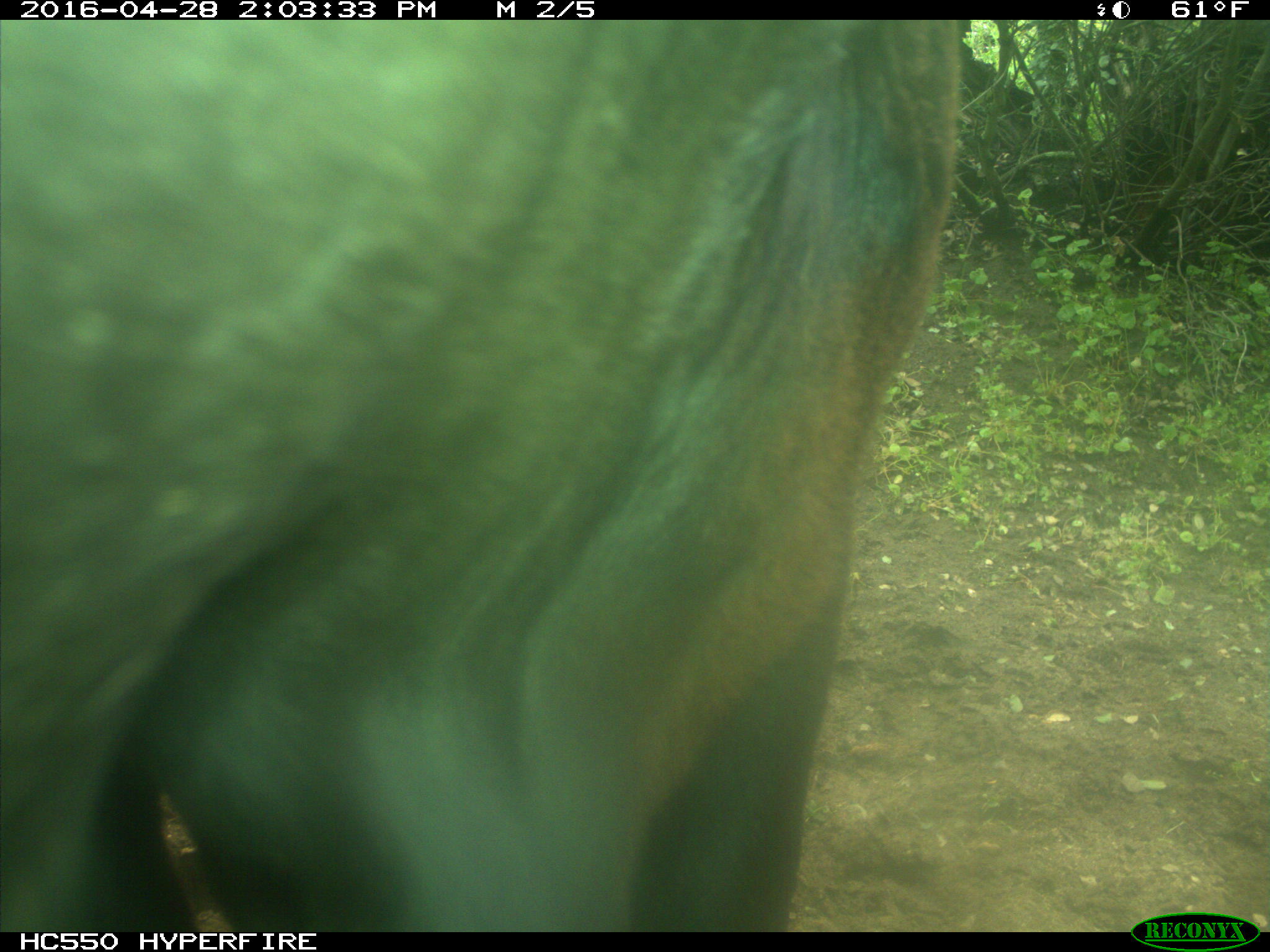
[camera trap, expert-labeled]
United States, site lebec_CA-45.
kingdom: Animalia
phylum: Chordata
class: Mammalia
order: Artiodactyla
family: Bovidae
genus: Bos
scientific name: Bos taurus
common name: domestic cow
Bos taurus (domestic cow).